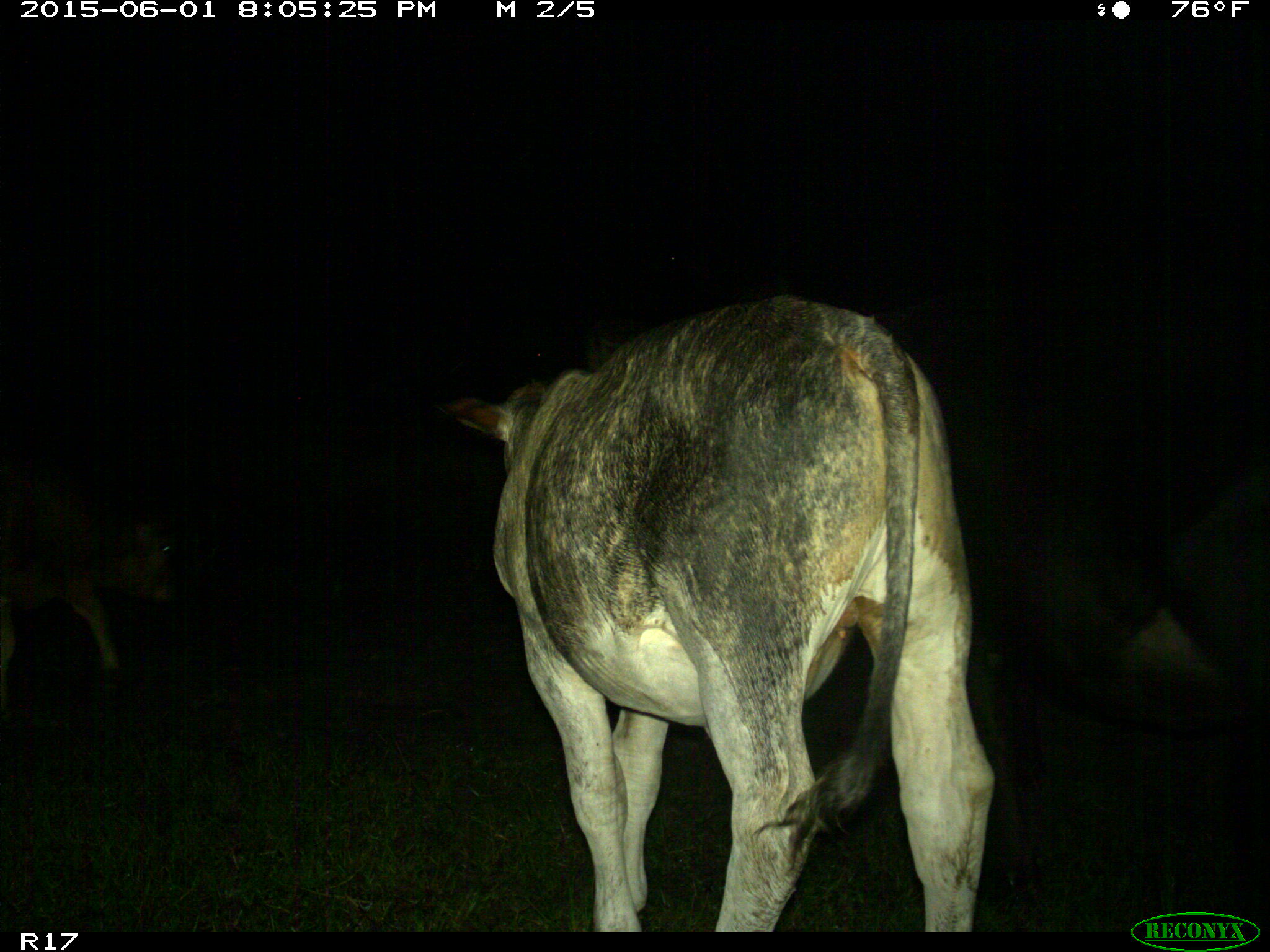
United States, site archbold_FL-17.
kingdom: Animalia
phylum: Chordata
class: Mammalia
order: Artiodactyla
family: Bovidae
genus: Bos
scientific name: Bos taurus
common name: domestic cow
Bos taurus (domestic cow).